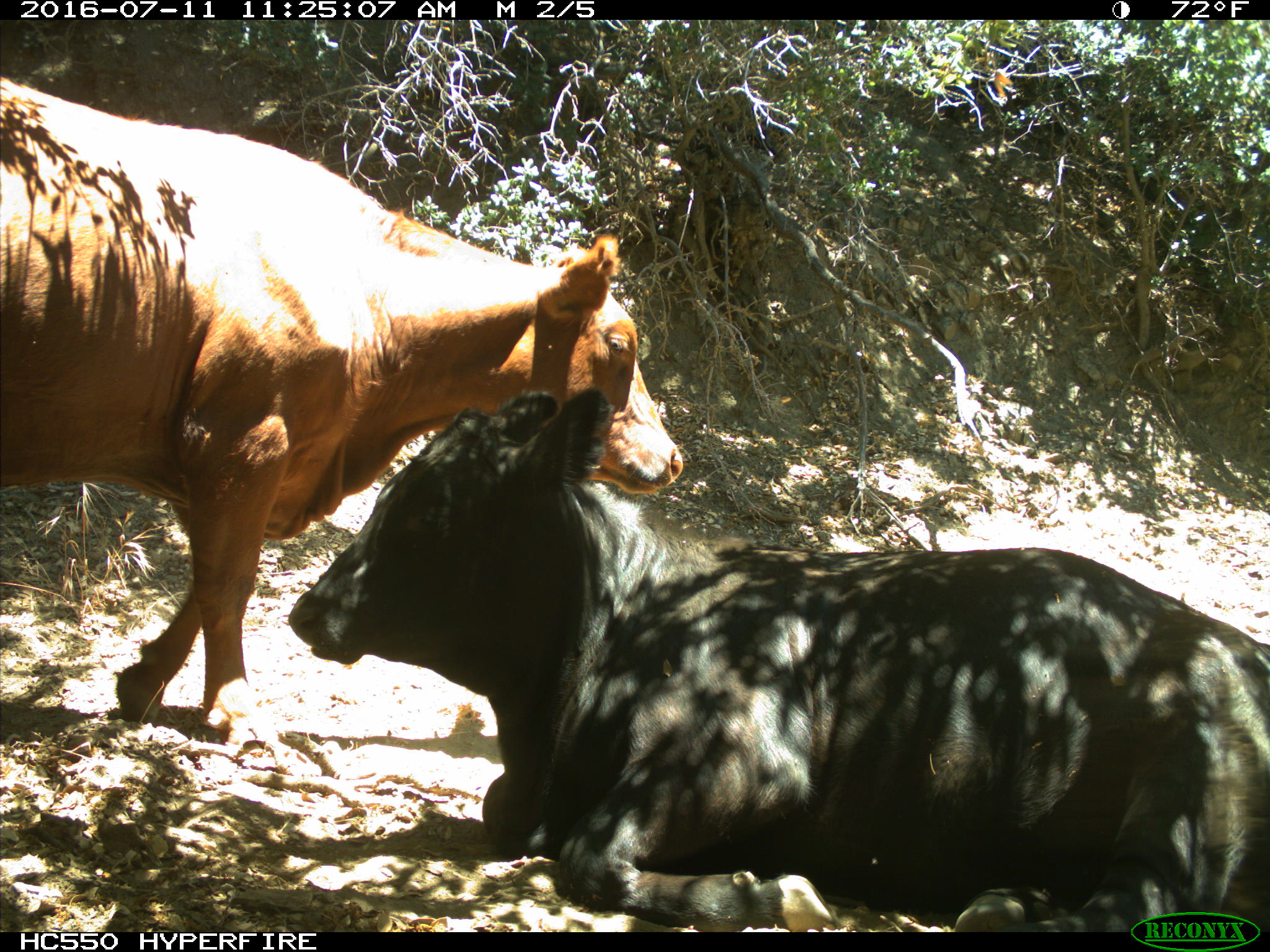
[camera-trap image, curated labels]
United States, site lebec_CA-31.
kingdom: Animalia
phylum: Chordata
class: Mammalia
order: Artiodactyla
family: Bovidae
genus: Bos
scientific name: Bos taurus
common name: domestic cow